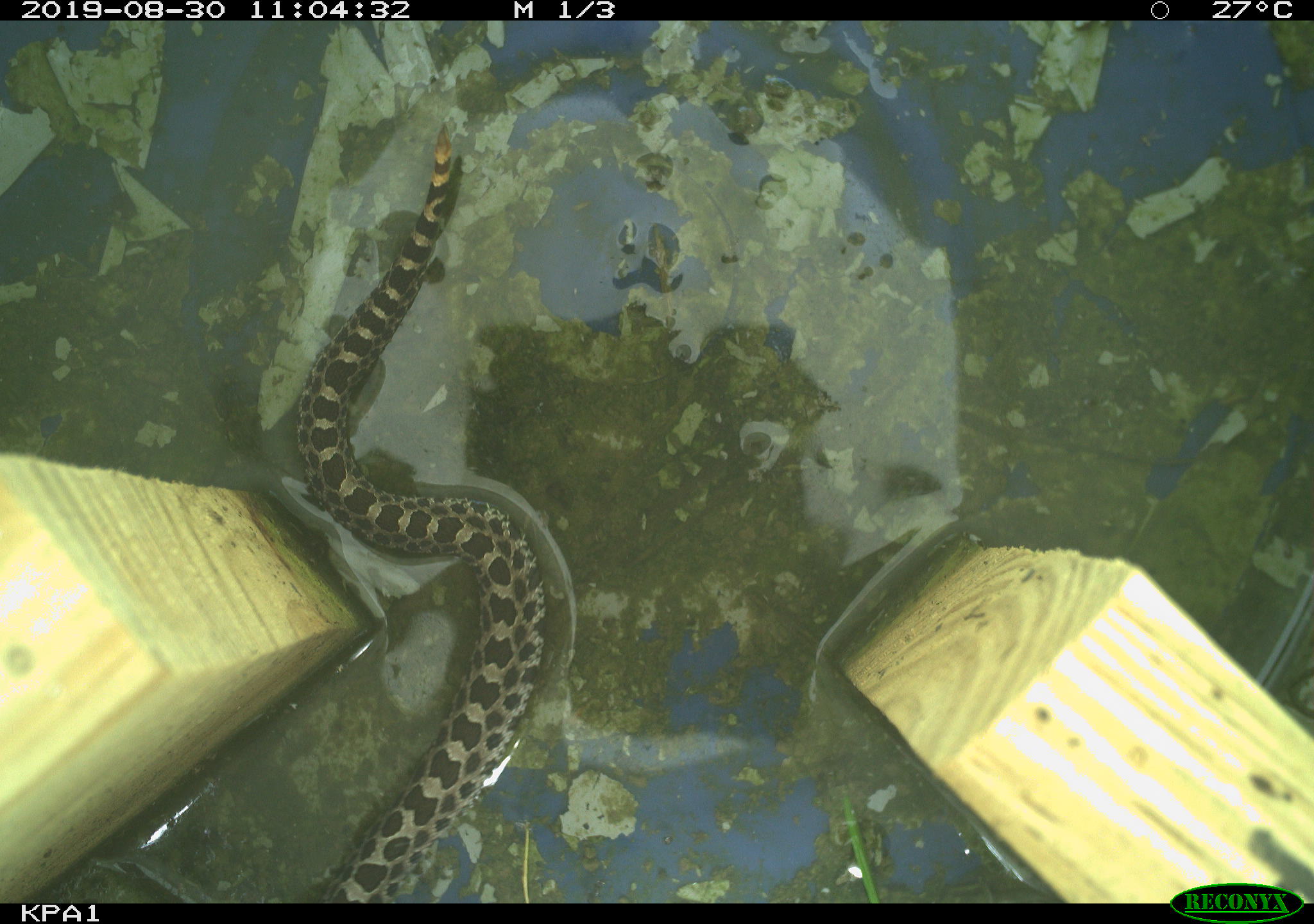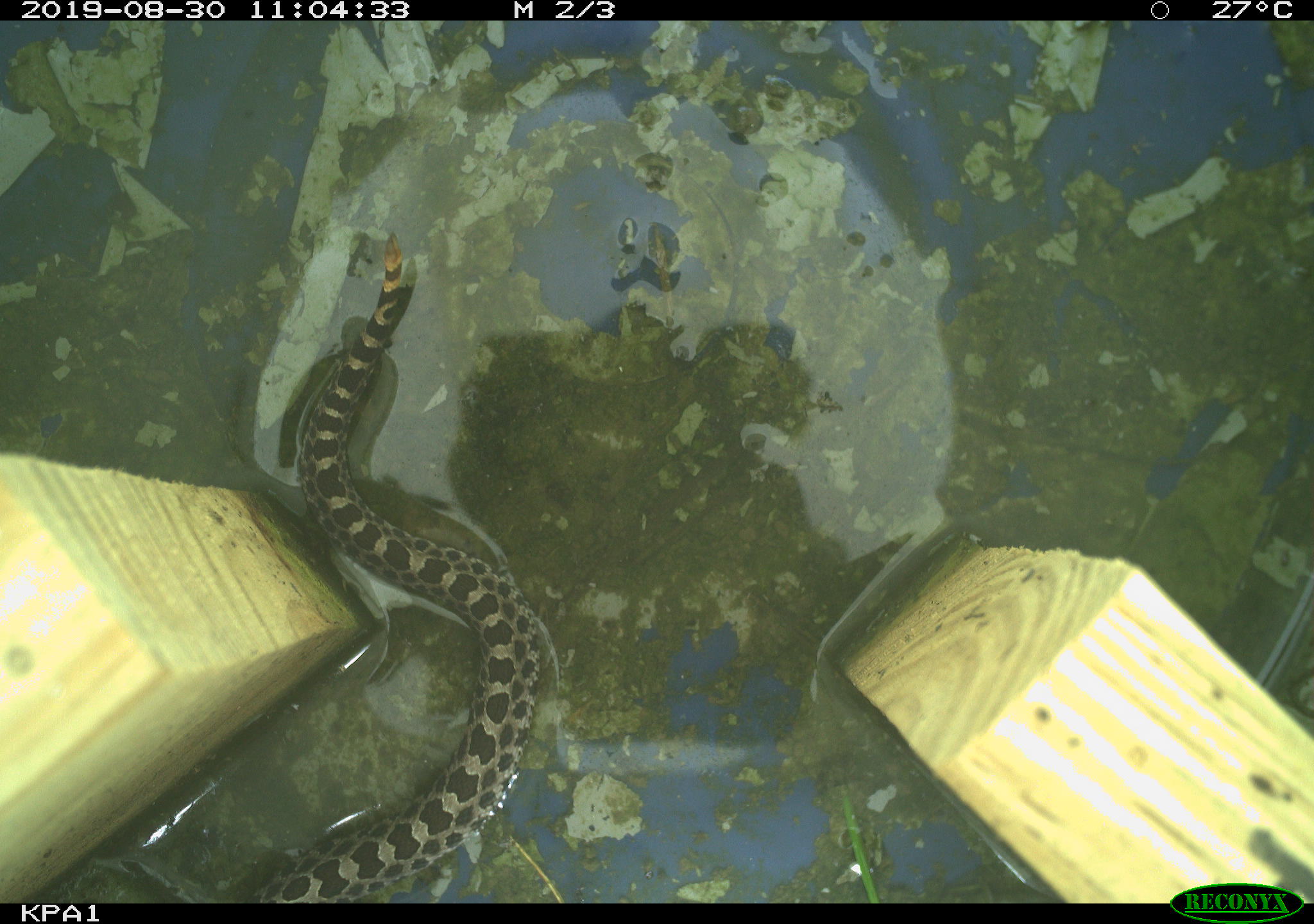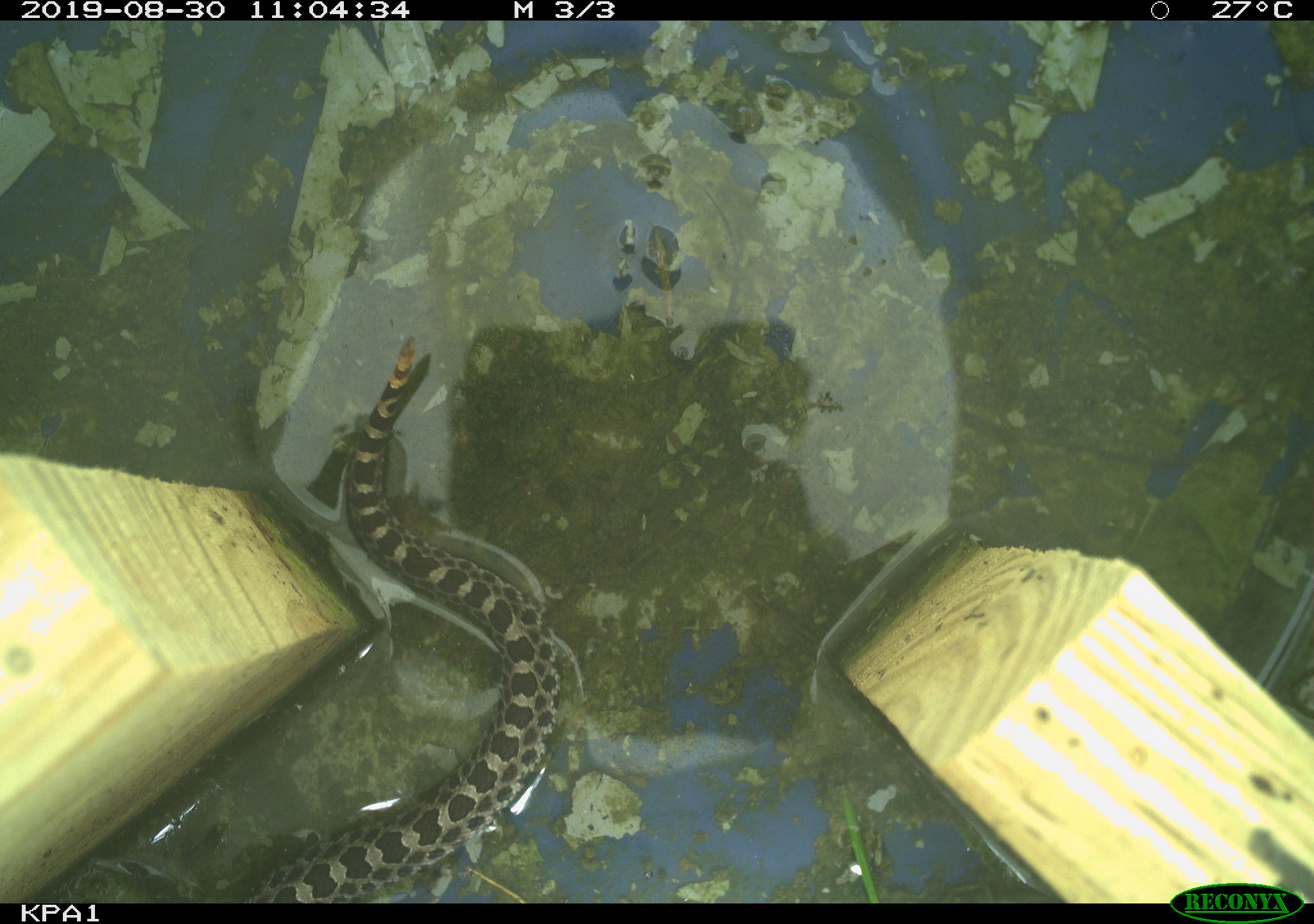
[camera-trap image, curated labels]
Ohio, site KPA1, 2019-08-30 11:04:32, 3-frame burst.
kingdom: Animalia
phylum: Chordata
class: Reptilia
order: Squamata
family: Viperidae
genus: Sistrurus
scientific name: Sistrurus catenatus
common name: eastern massasauga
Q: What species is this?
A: Eastern massasauga (Sistrurus catenatus).